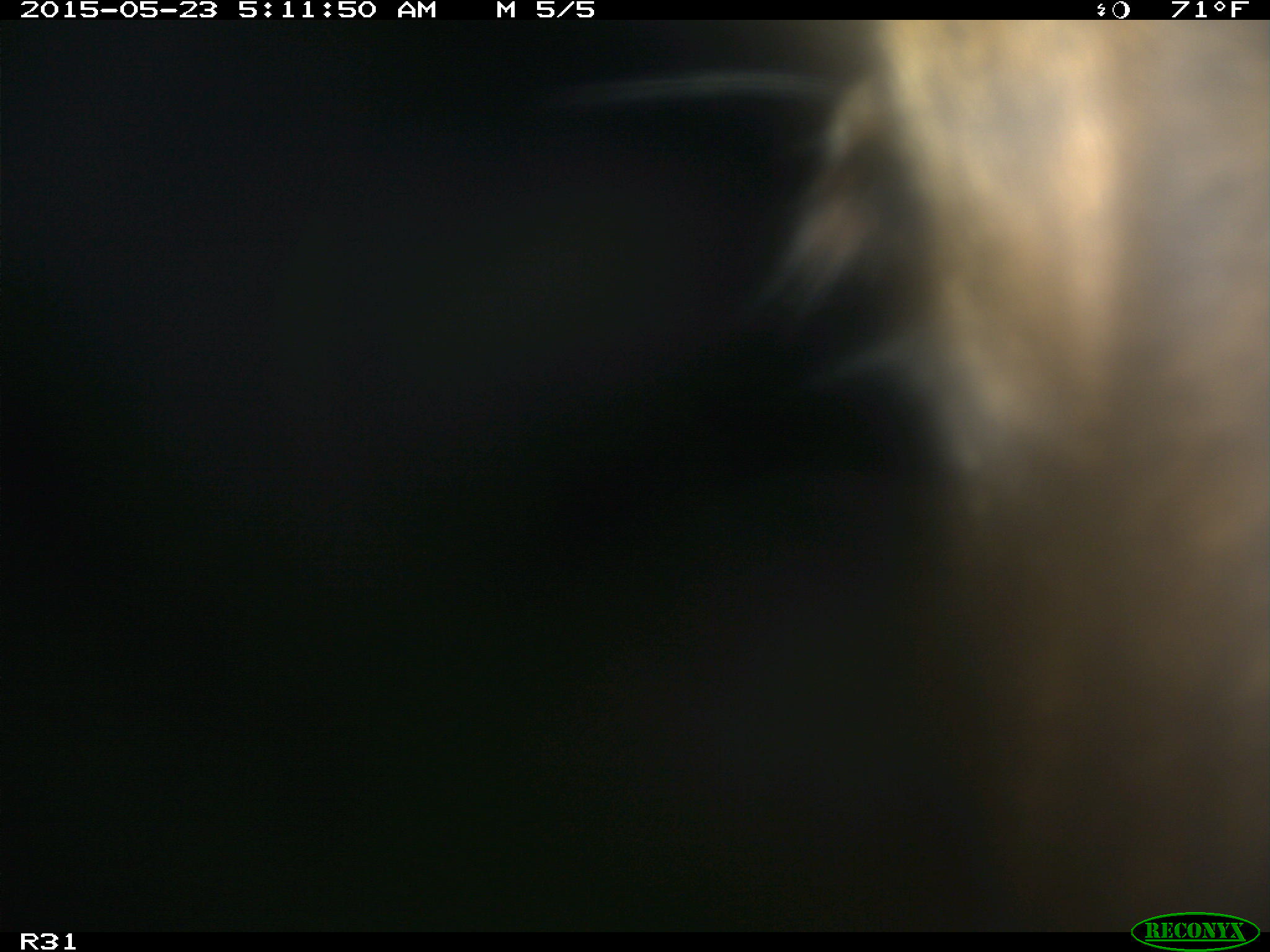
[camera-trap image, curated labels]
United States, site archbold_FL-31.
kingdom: Animalia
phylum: Chordata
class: Mammalia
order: Artiodactyla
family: Bovidae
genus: Bos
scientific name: Bos taurus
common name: domestic cow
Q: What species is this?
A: Bos taurus (domestic cow).